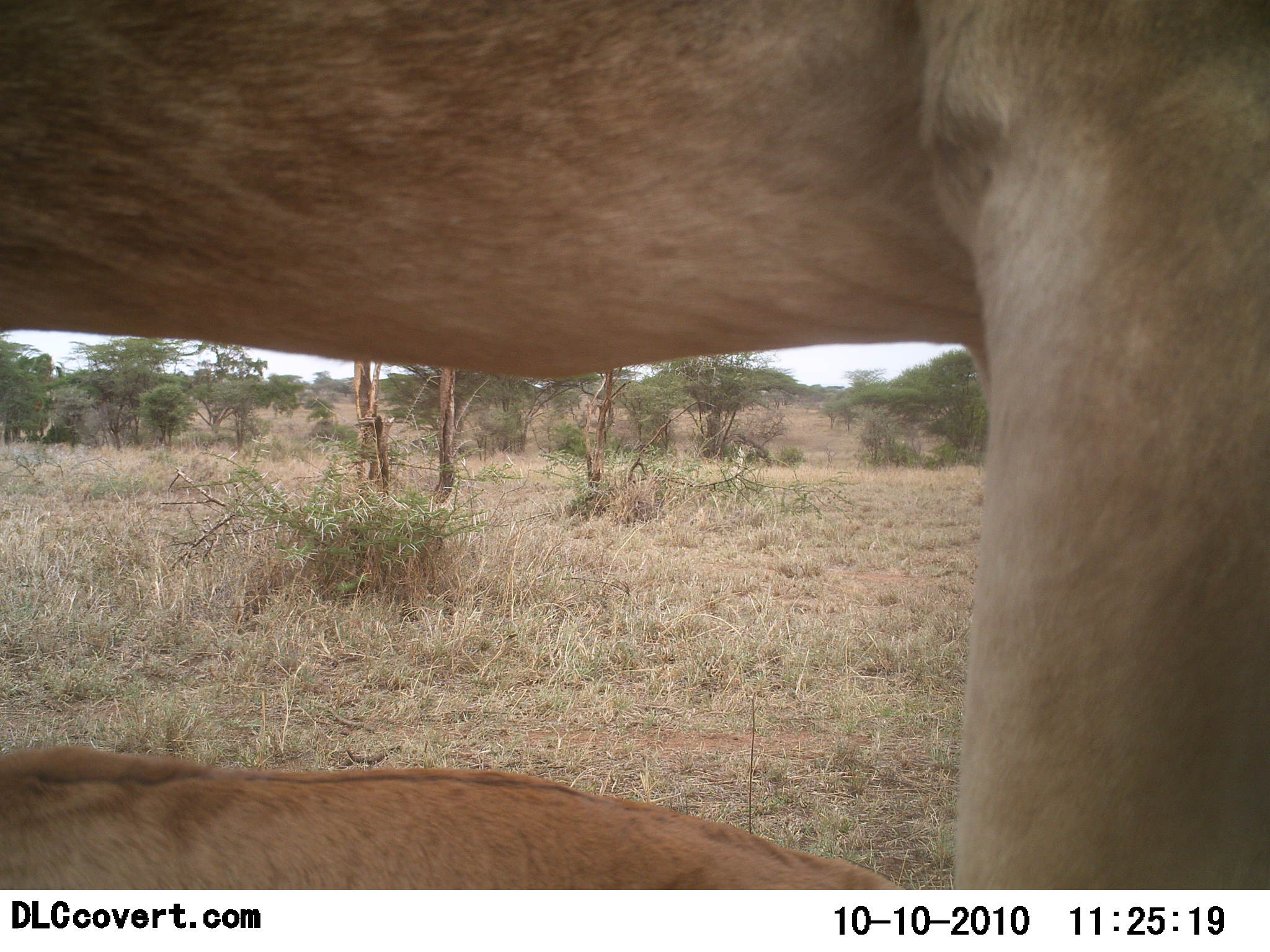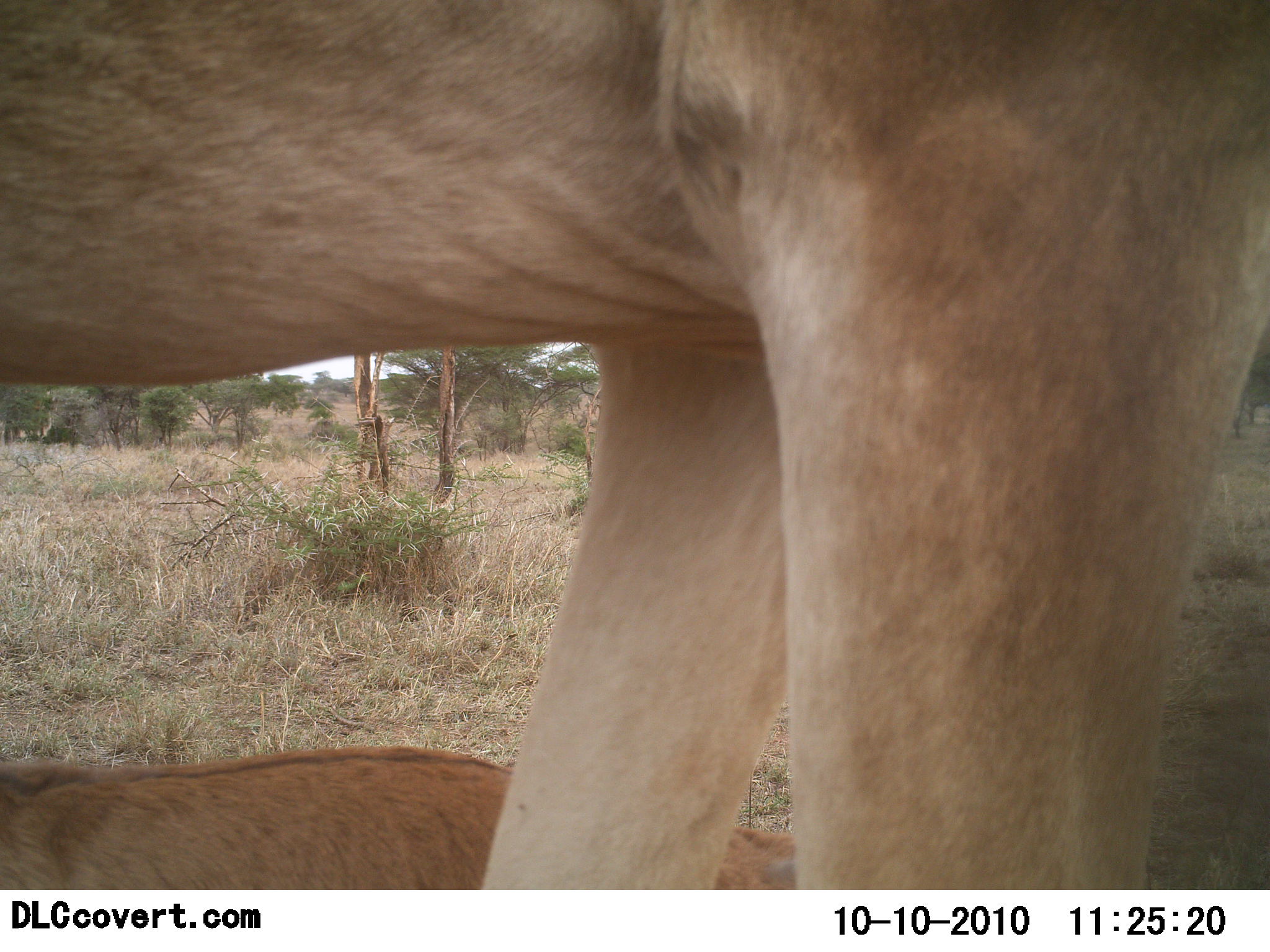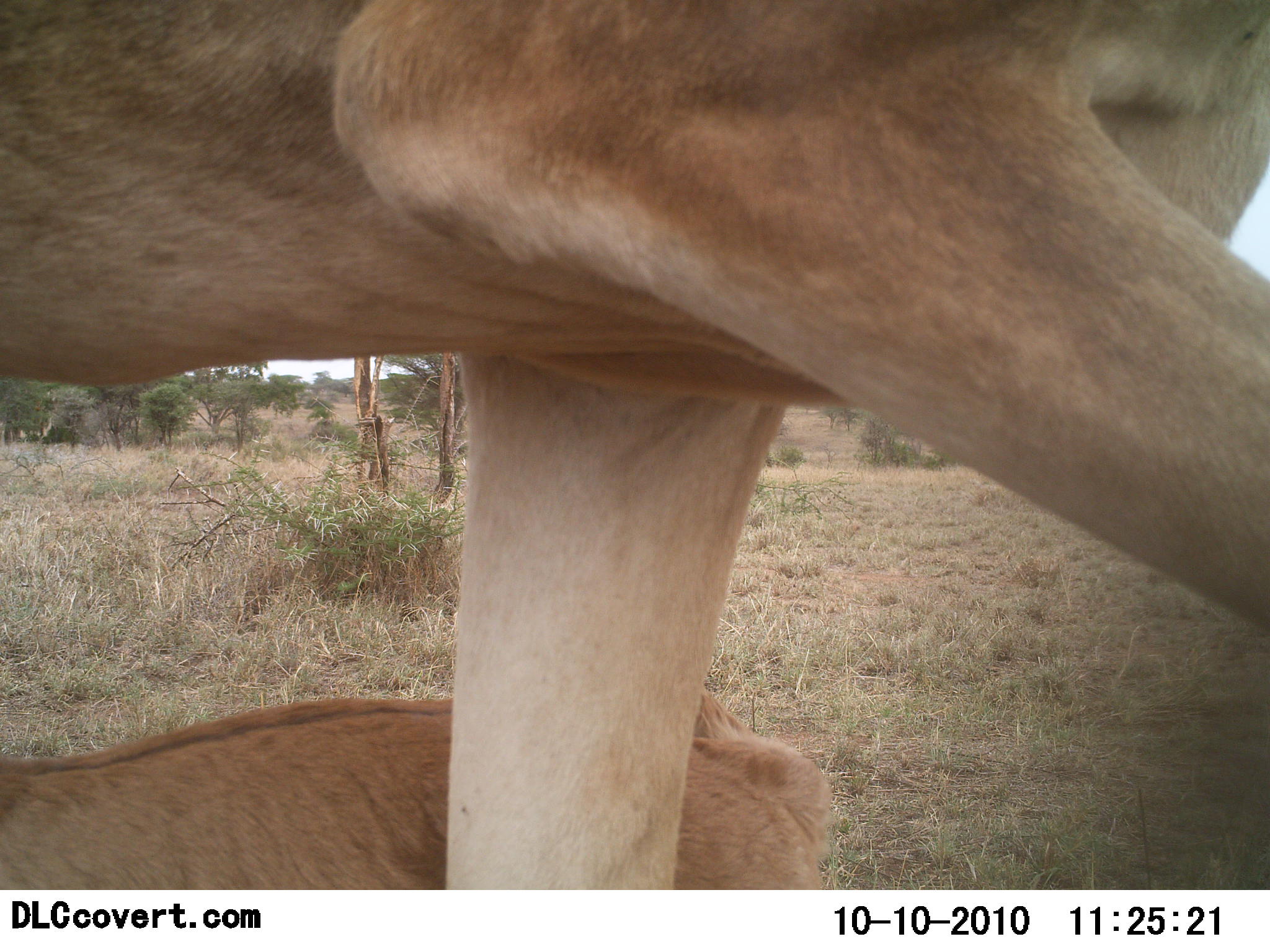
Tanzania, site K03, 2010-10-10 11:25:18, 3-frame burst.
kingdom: Animalia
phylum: Chordata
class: Mammalia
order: Artiodactyla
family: Bovidae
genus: Alcelaphus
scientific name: Alcelaphus buselaphus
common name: hartebeest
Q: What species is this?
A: Hartebeest (Alcelaphus buselaphus).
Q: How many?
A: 2.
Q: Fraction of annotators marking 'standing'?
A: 88%.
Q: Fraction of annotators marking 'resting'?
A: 38%.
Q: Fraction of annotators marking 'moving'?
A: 12%.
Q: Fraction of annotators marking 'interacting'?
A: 0%.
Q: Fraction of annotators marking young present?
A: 25%.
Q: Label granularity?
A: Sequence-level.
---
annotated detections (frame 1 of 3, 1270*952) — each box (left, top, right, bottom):
animal: (0, 0, 1269, 887); (0, 731, 930, 890)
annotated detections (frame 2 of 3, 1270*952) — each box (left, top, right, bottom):
animal: (0, 0, 1269, 887); (2, 748, 808, 888)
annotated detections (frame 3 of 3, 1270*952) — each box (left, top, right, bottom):
animal: (0, 0, 1269, 888); (1, 683, 834, 888)